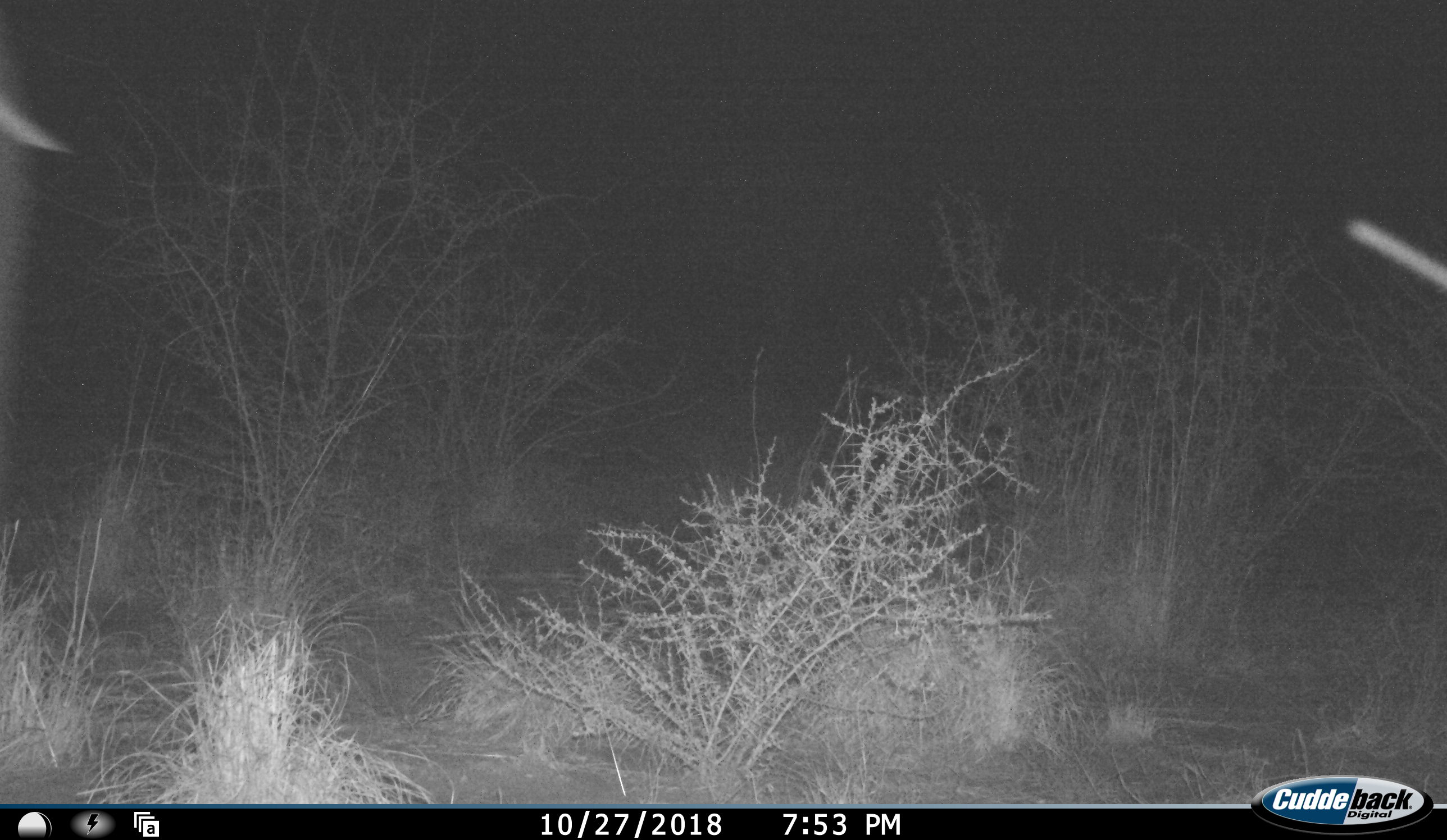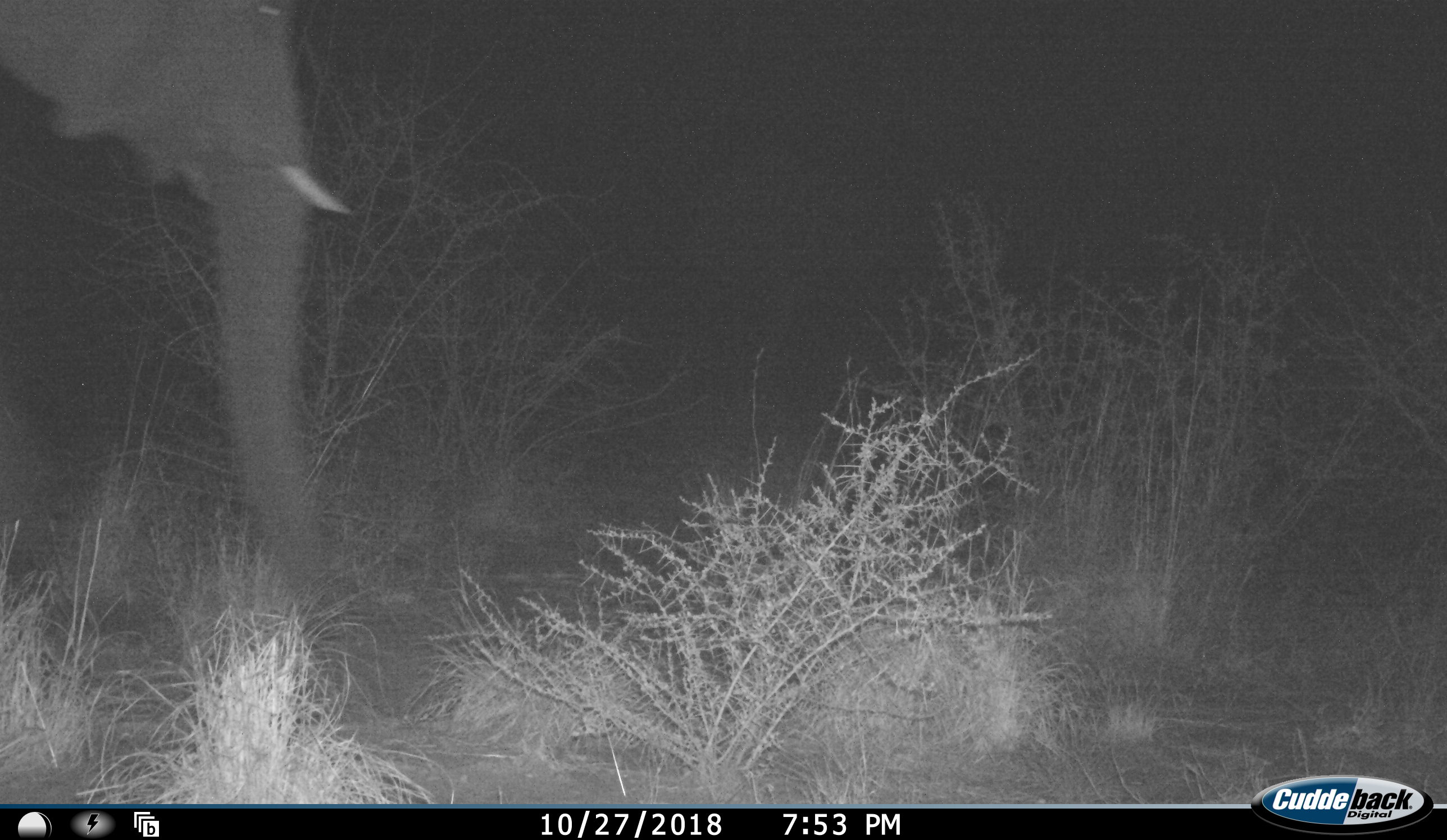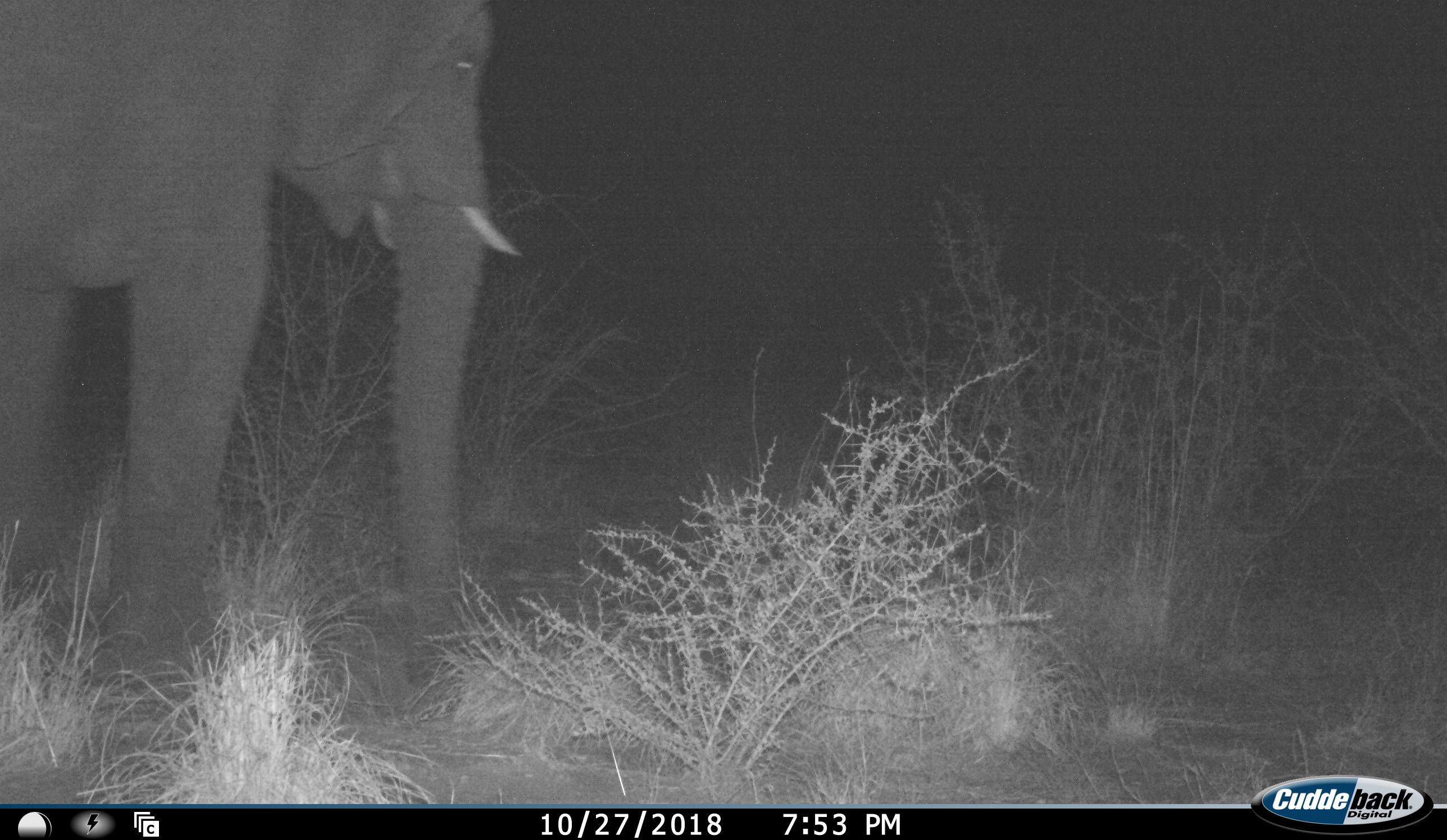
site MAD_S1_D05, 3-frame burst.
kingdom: Animalia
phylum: Chordata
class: Mammalia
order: Proboscidea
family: Elephantidae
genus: Loxodonta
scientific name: Loxodonta africana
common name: african bush elephant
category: elephant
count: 1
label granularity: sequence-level